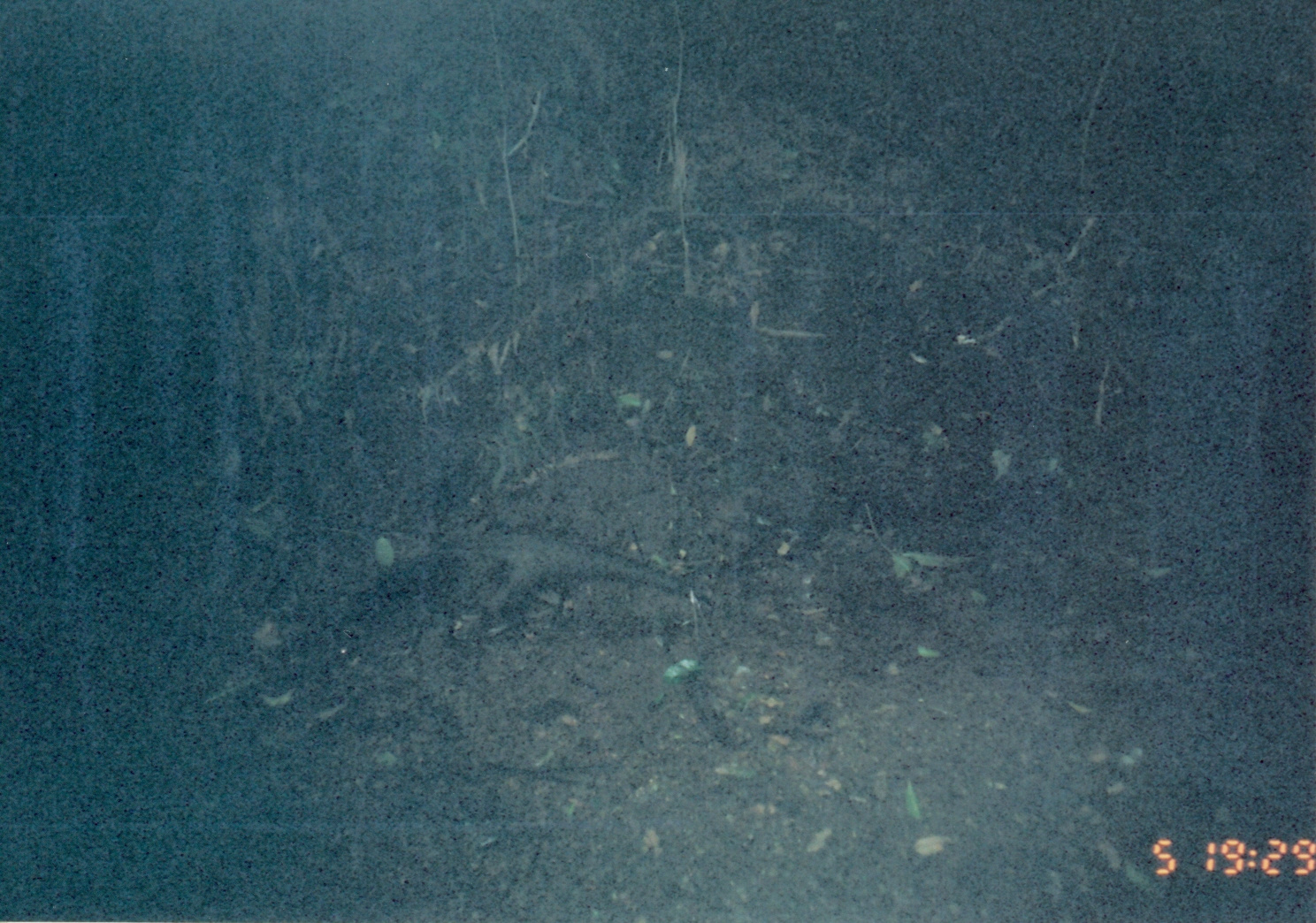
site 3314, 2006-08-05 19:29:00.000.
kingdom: Animalia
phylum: Chordata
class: Mammalia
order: Carnivora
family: Herpestidae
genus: Atilax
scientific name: Atilax paludinosus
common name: marsh mongoose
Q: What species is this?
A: Atilax paludinosus (marsh mongoose).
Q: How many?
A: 1.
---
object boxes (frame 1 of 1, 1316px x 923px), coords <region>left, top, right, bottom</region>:
atilax paludinosus: <region>351, 526, 721, 641</region>